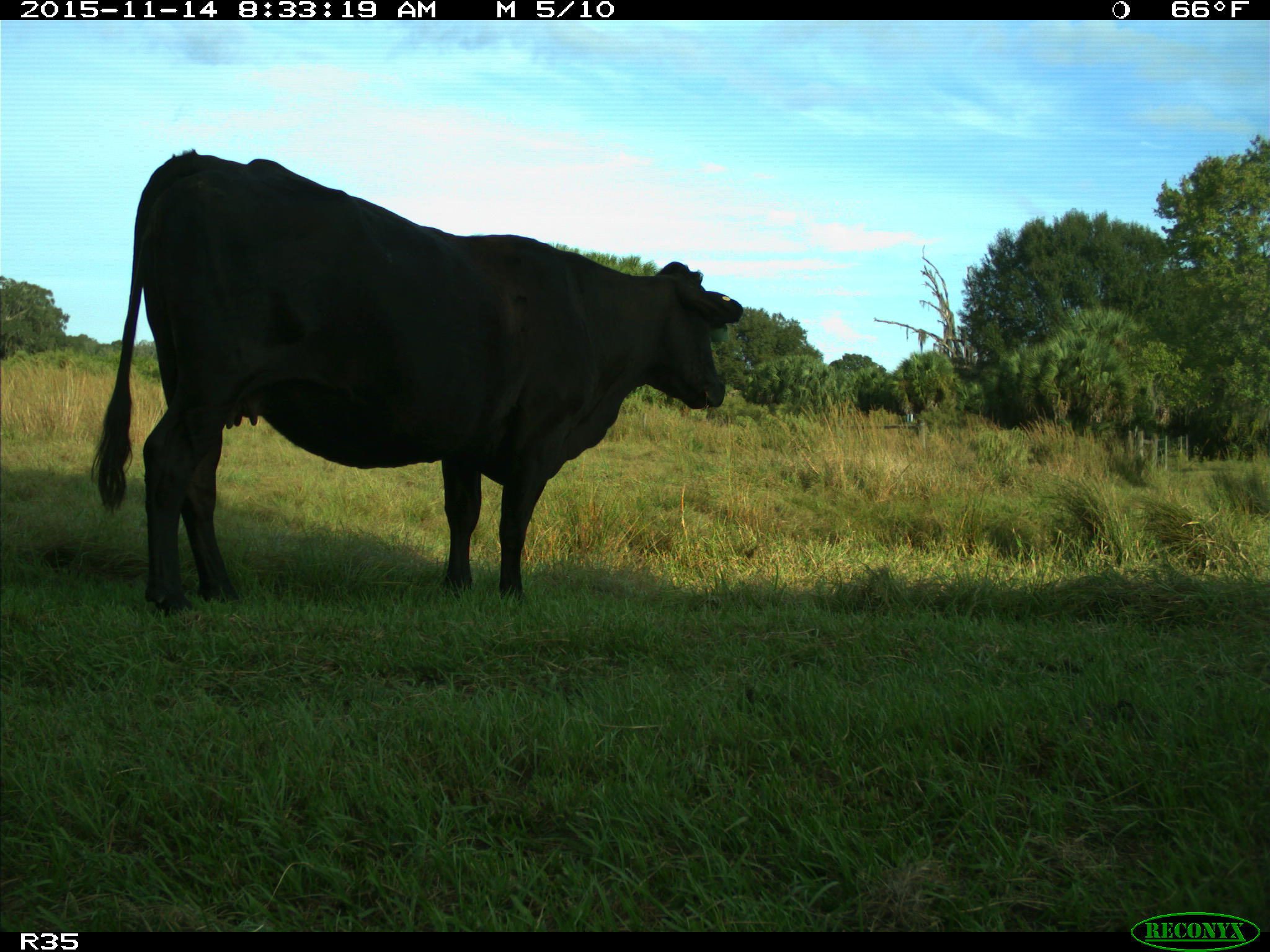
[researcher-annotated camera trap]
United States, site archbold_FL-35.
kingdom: Animalia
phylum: Chordata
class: Mammalia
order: Artiodactyla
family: Bovidae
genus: Bos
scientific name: Bos taurus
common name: domestic cow